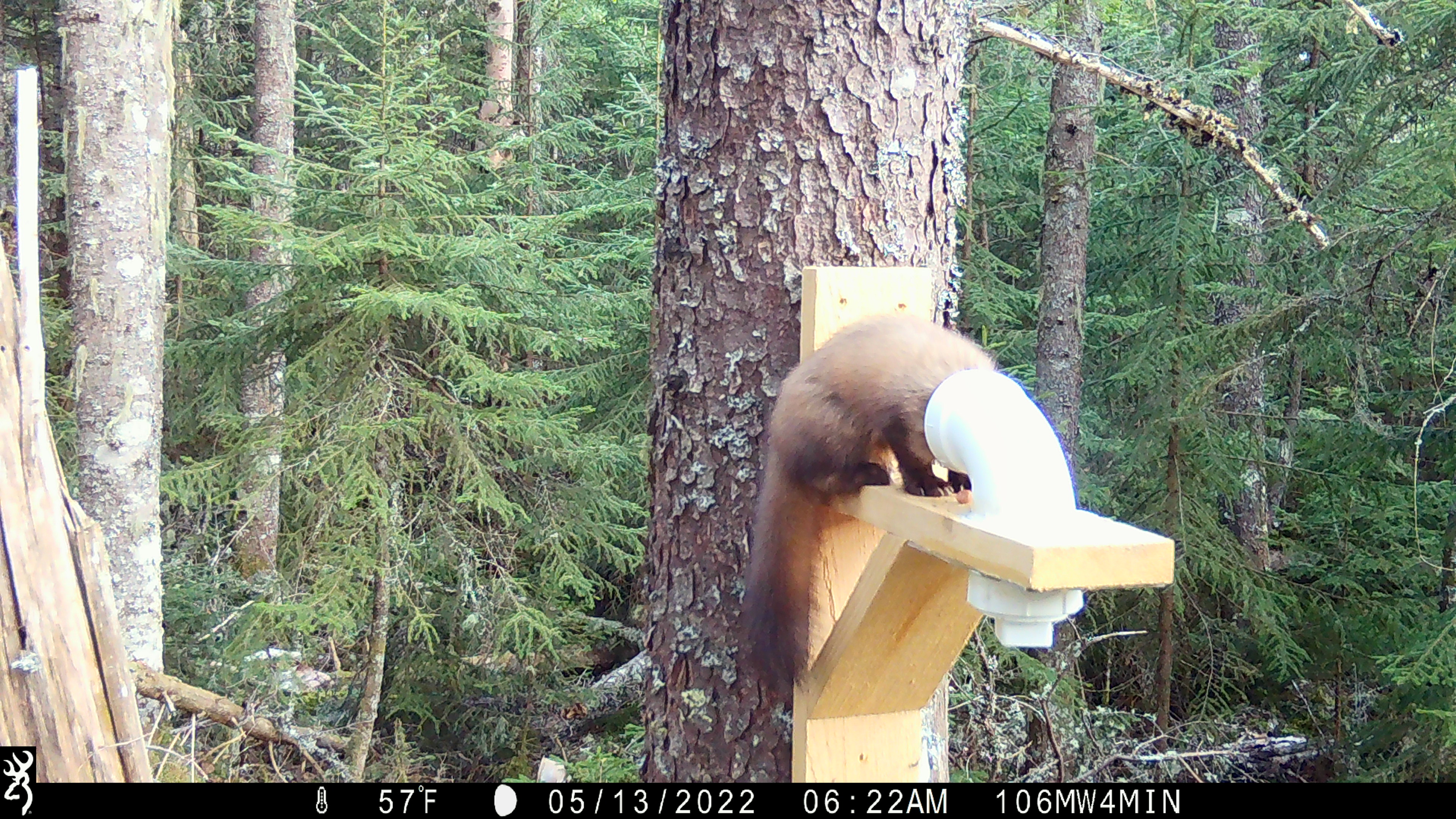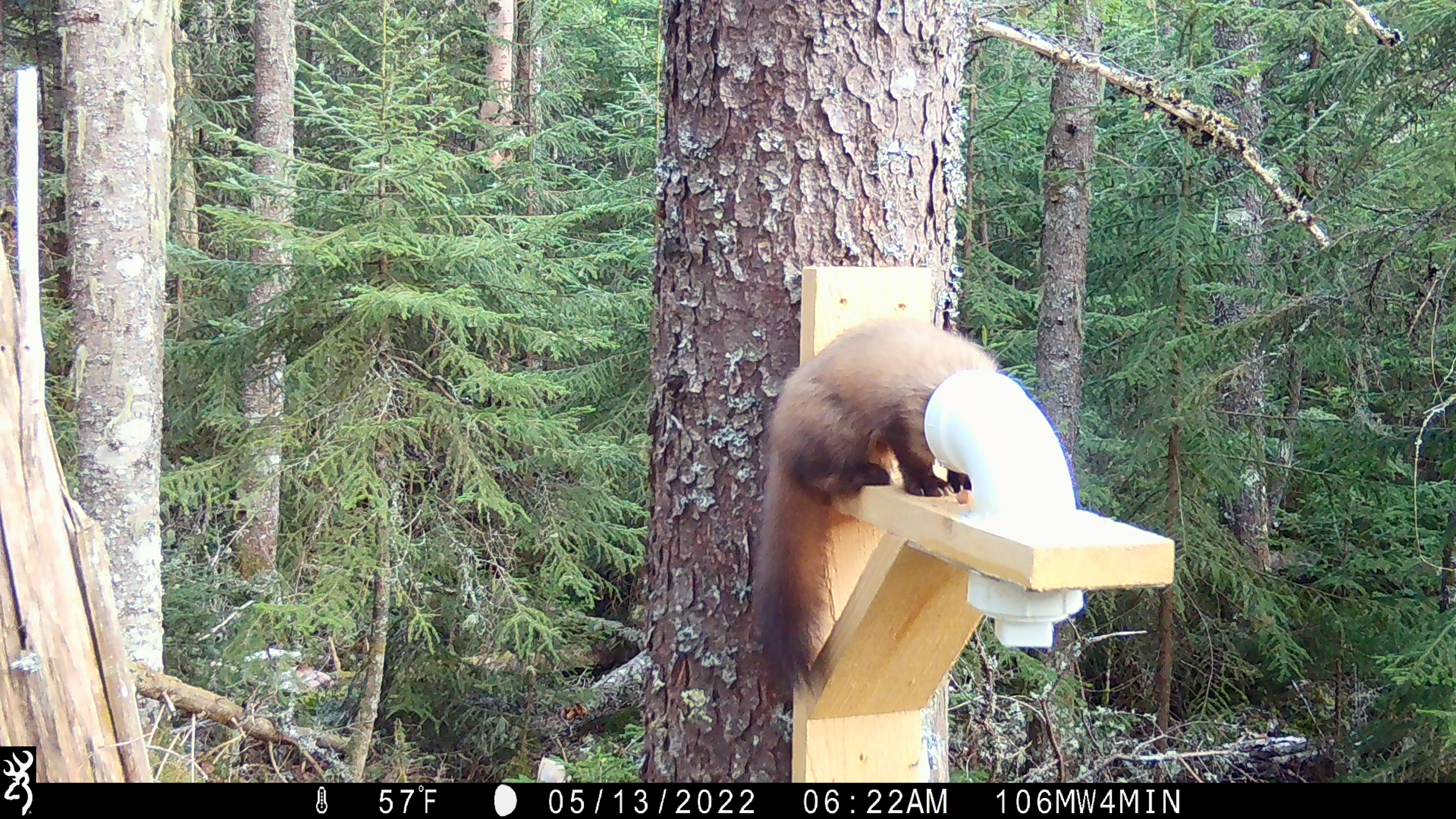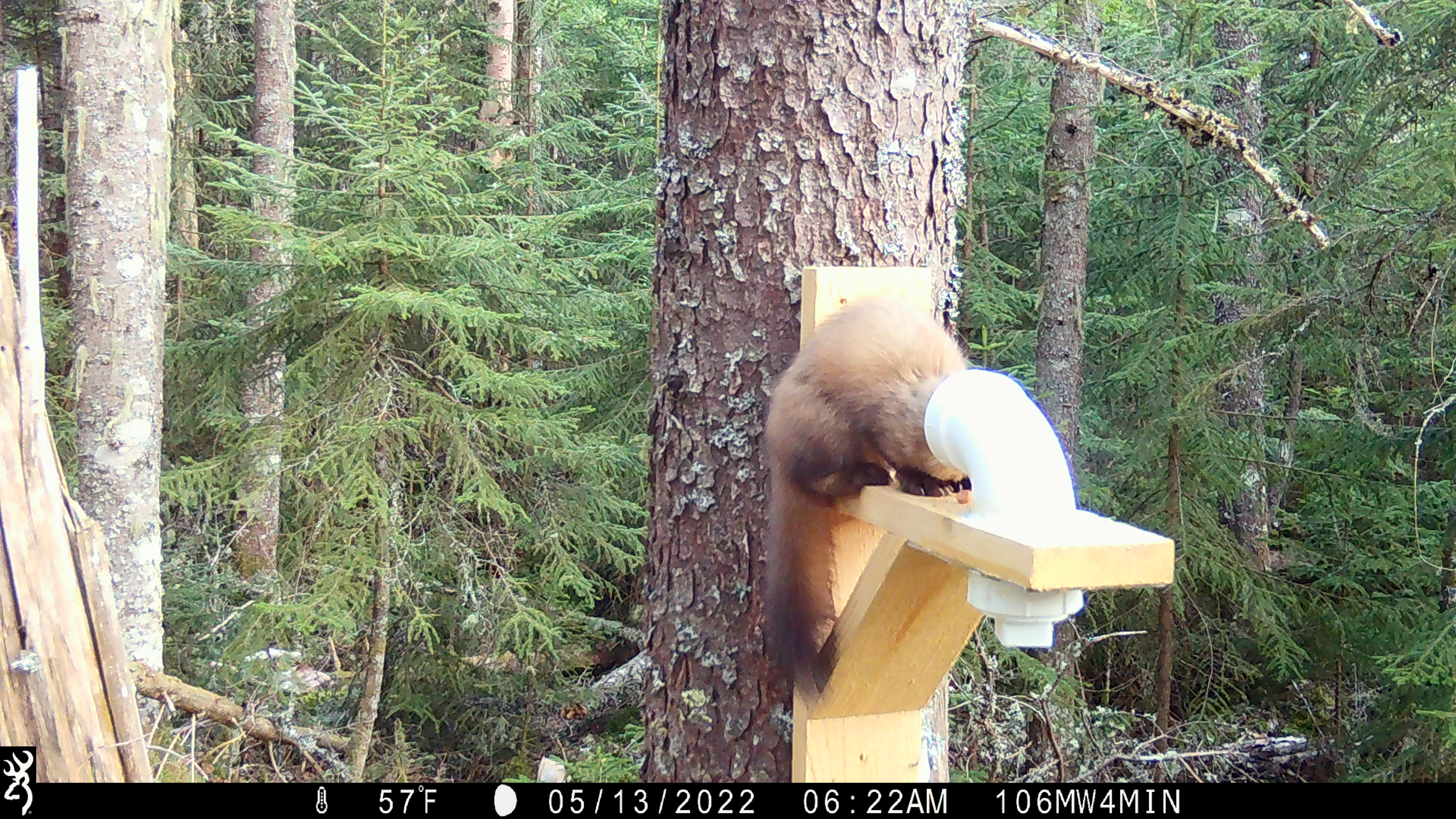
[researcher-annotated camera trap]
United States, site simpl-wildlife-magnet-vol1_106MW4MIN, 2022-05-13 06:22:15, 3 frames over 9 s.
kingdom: Animalia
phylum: Chordata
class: Mammalia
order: Carnivora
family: Mustelidae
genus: Martes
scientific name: Martes americana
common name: american marten